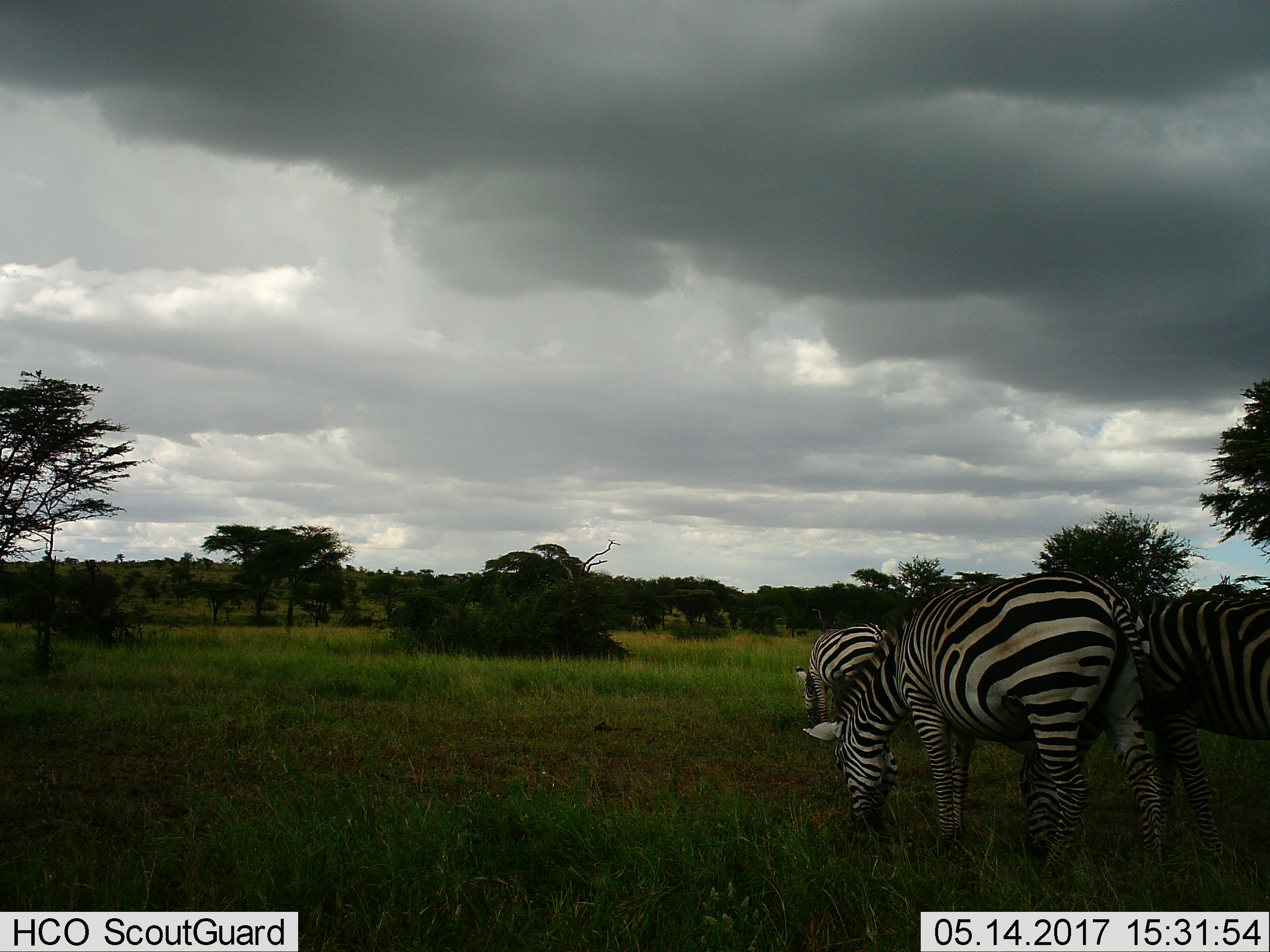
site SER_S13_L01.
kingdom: Animalia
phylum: Chordata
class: Mammalia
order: Perissodactyla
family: Equidae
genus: Equus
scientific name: Equus quagga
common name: plains zebra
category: zebraplains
Zebraplains (plains zebra) (Equus quagga), count 3. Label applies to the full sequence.